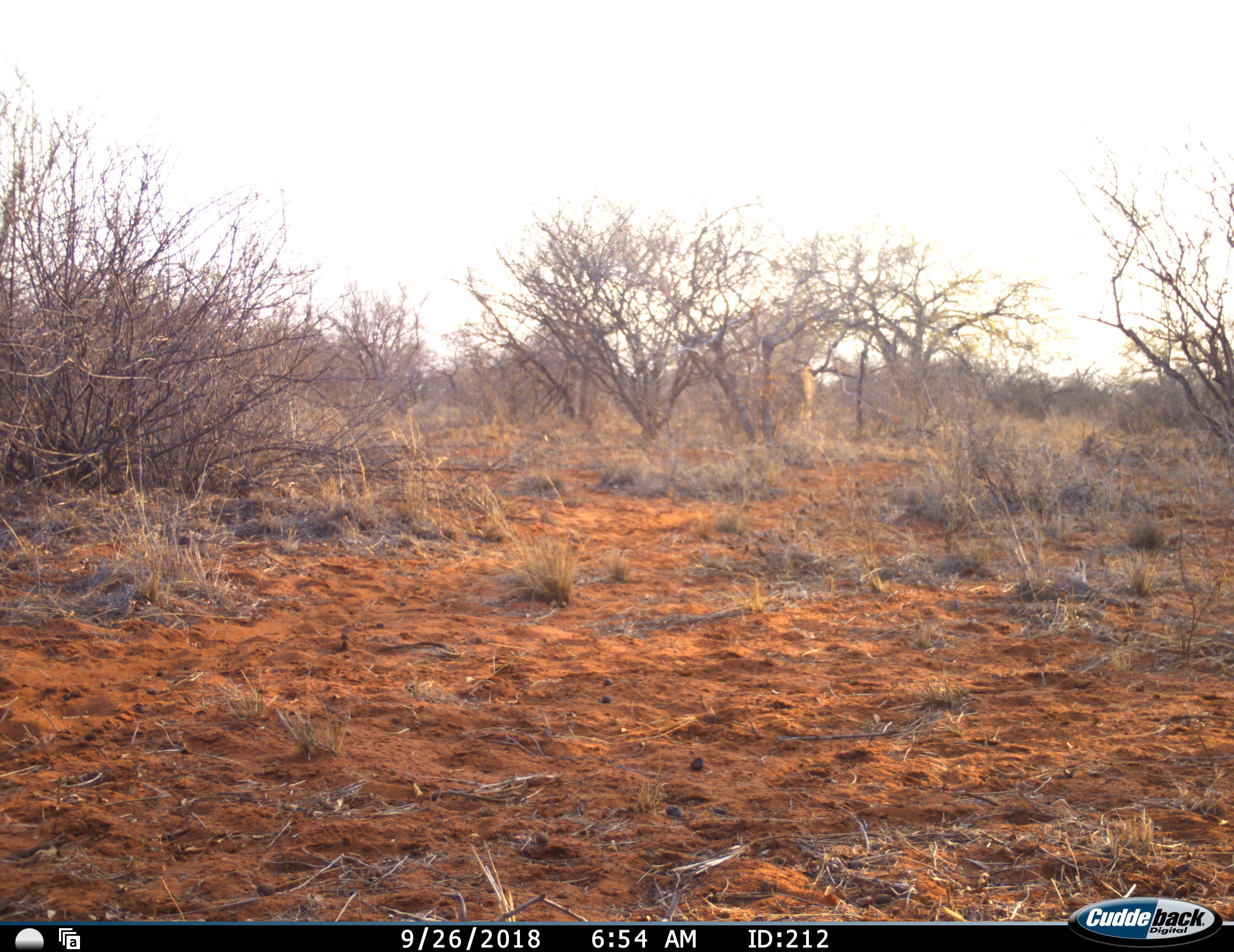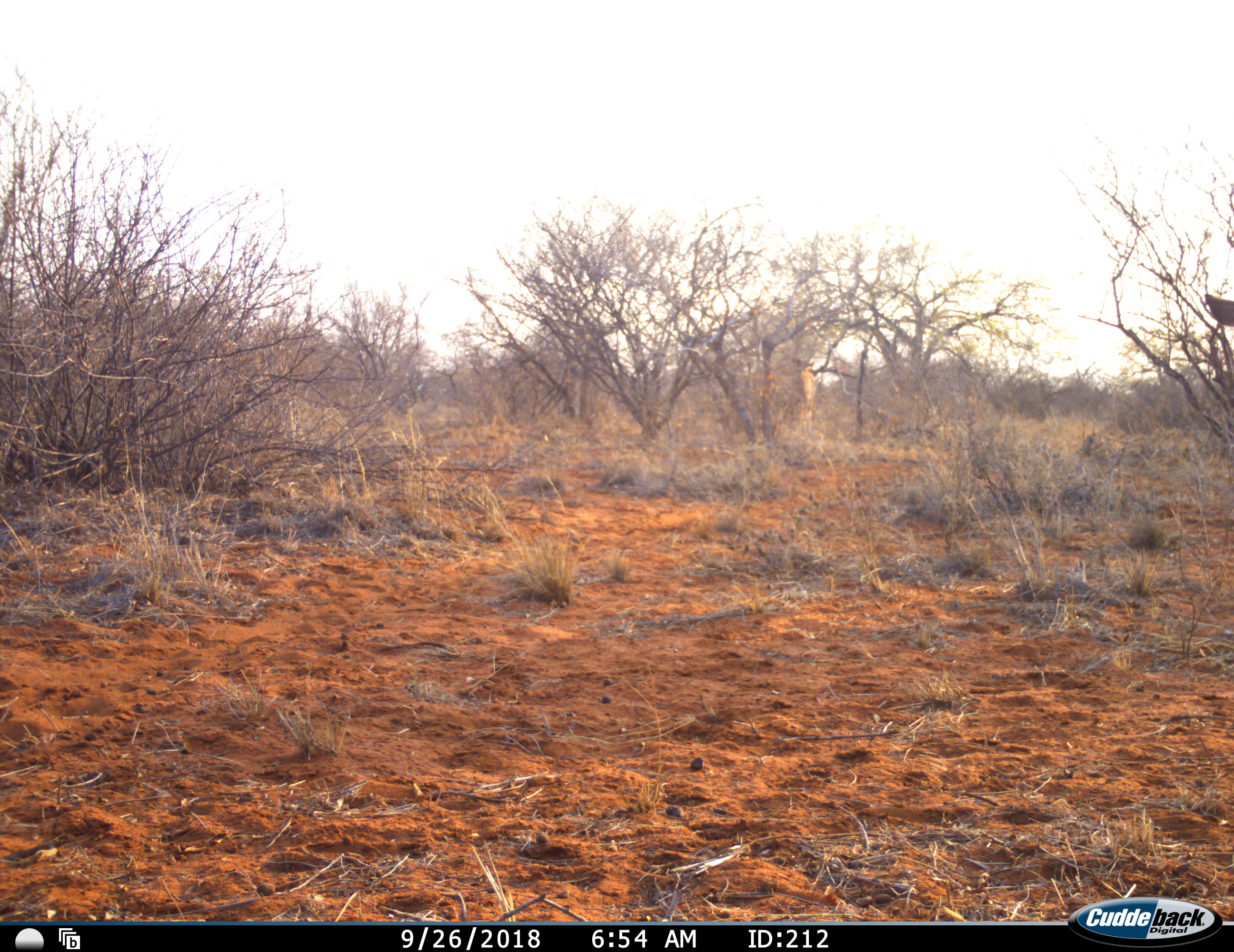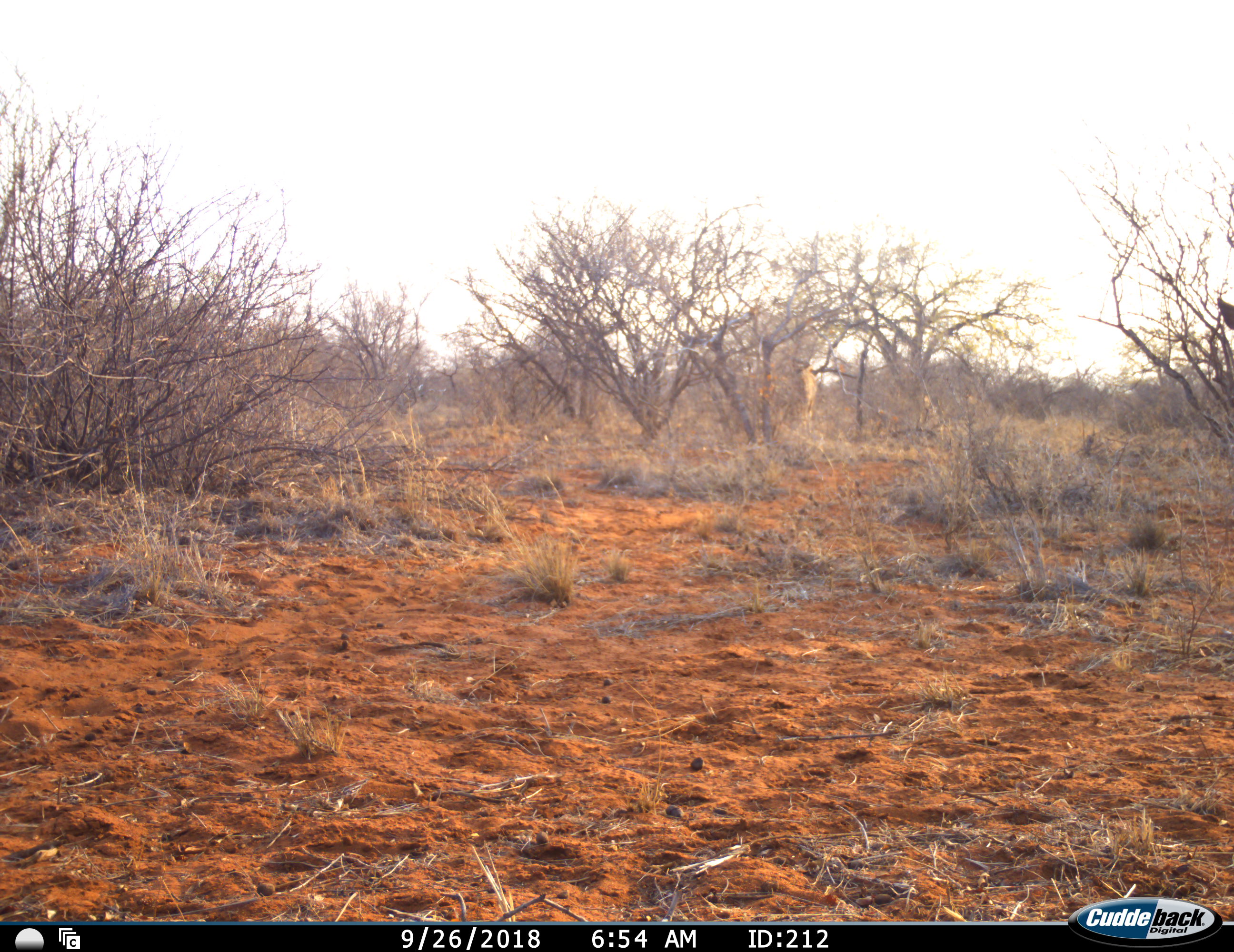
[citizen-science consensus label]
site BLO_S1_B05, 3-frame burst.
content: unidentified animal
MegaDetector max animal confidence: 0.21